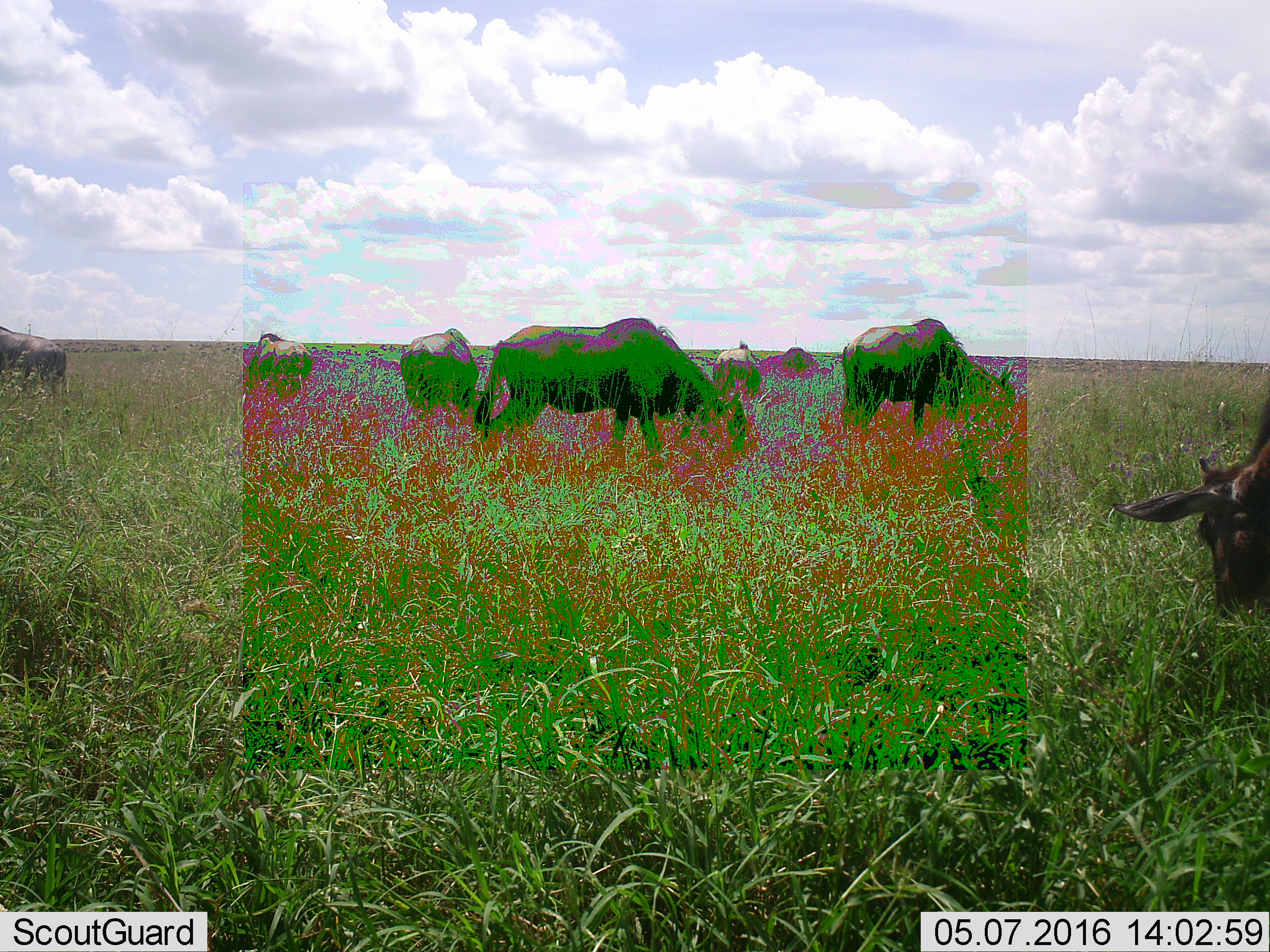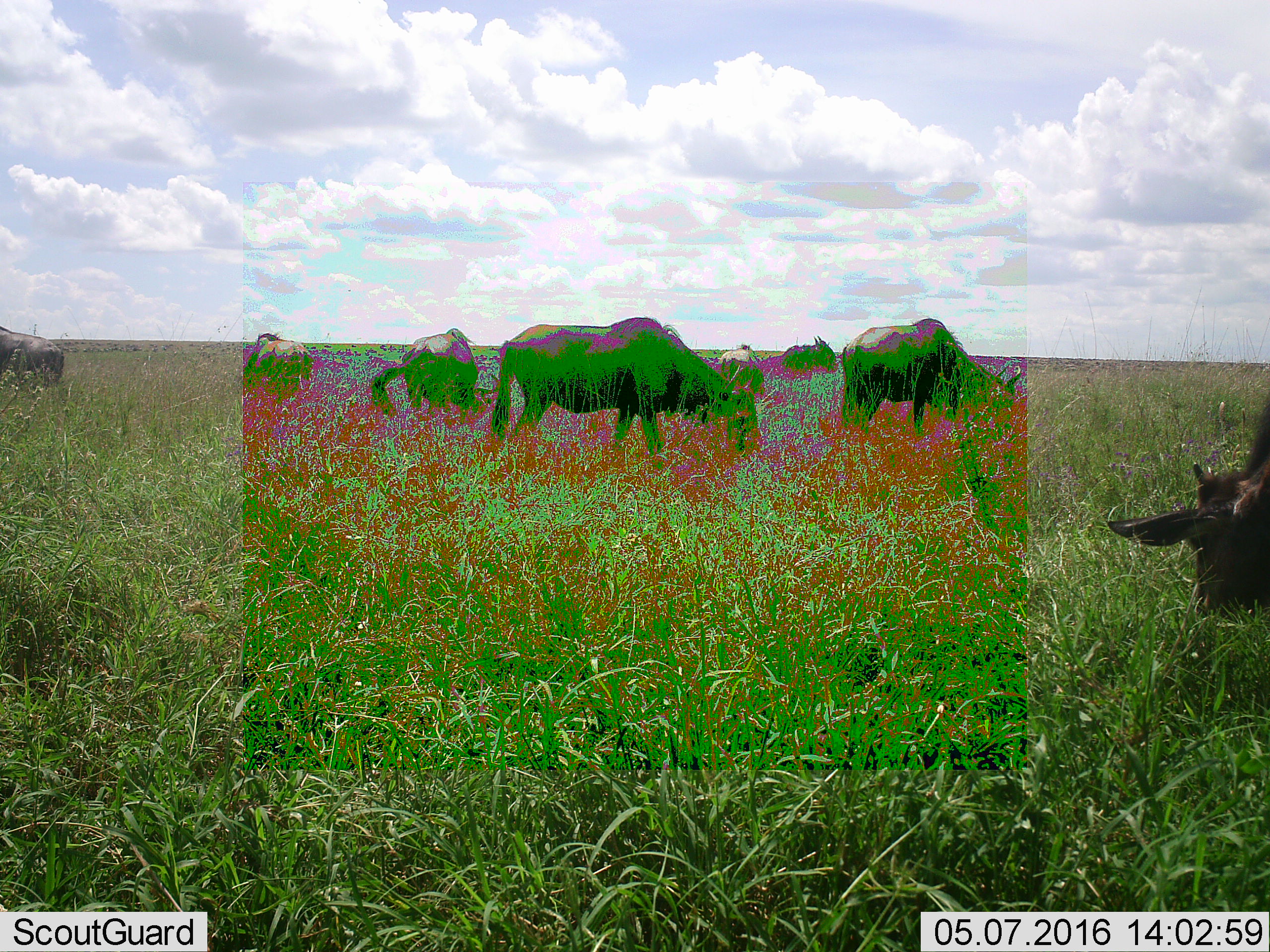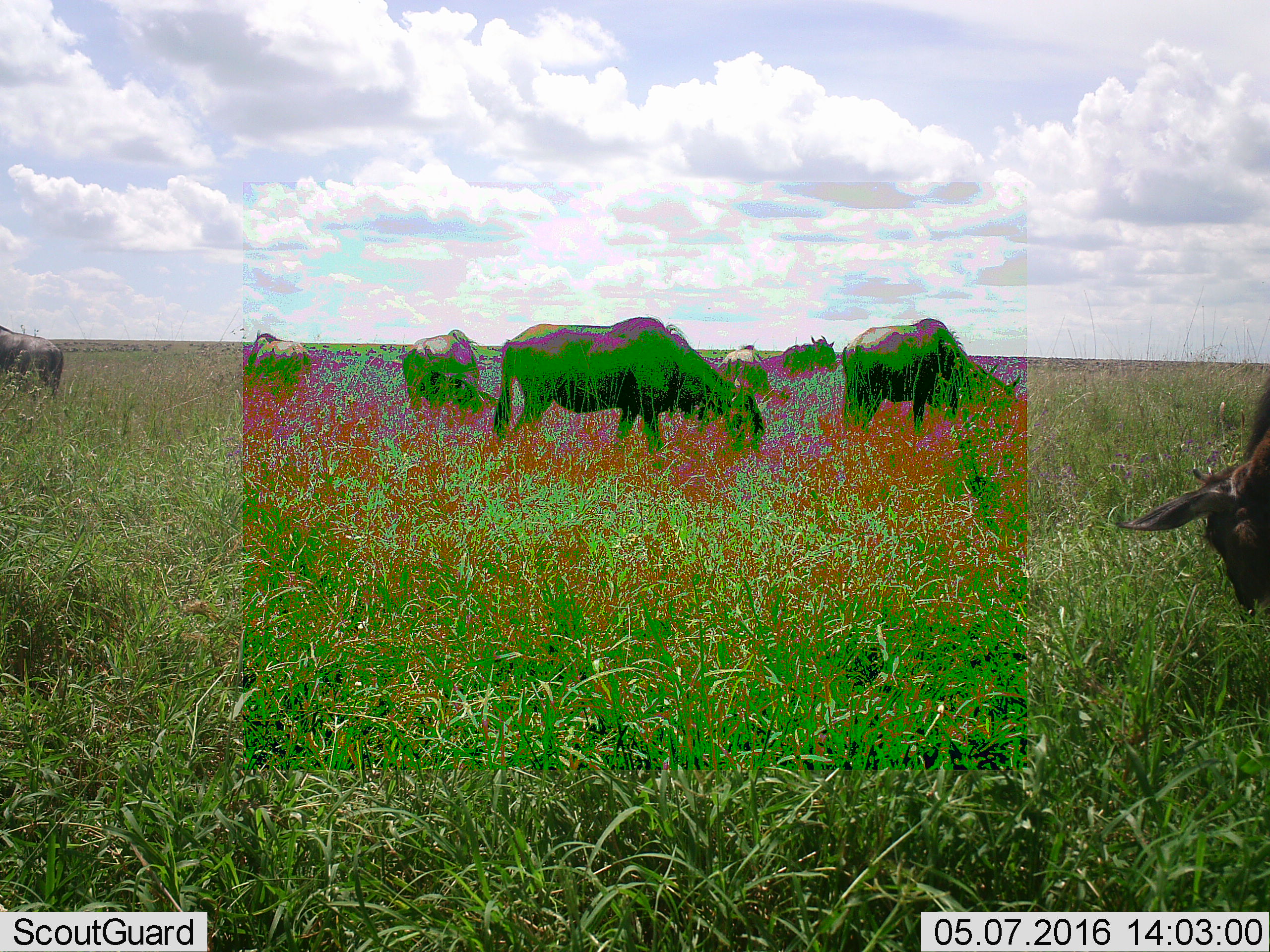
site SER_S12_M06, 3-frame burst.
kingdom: Animalia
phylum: Chordata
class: Mammalia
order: Artiodactyla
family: Bovidae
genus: Connochaetes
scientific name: Connochaetes taurinus taurinus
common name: blue wildebeest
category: wildebeestblue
Wildebeestblue (blue wildebeest) (Connochaetes taurinus taurinus), count 8. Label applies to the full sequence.